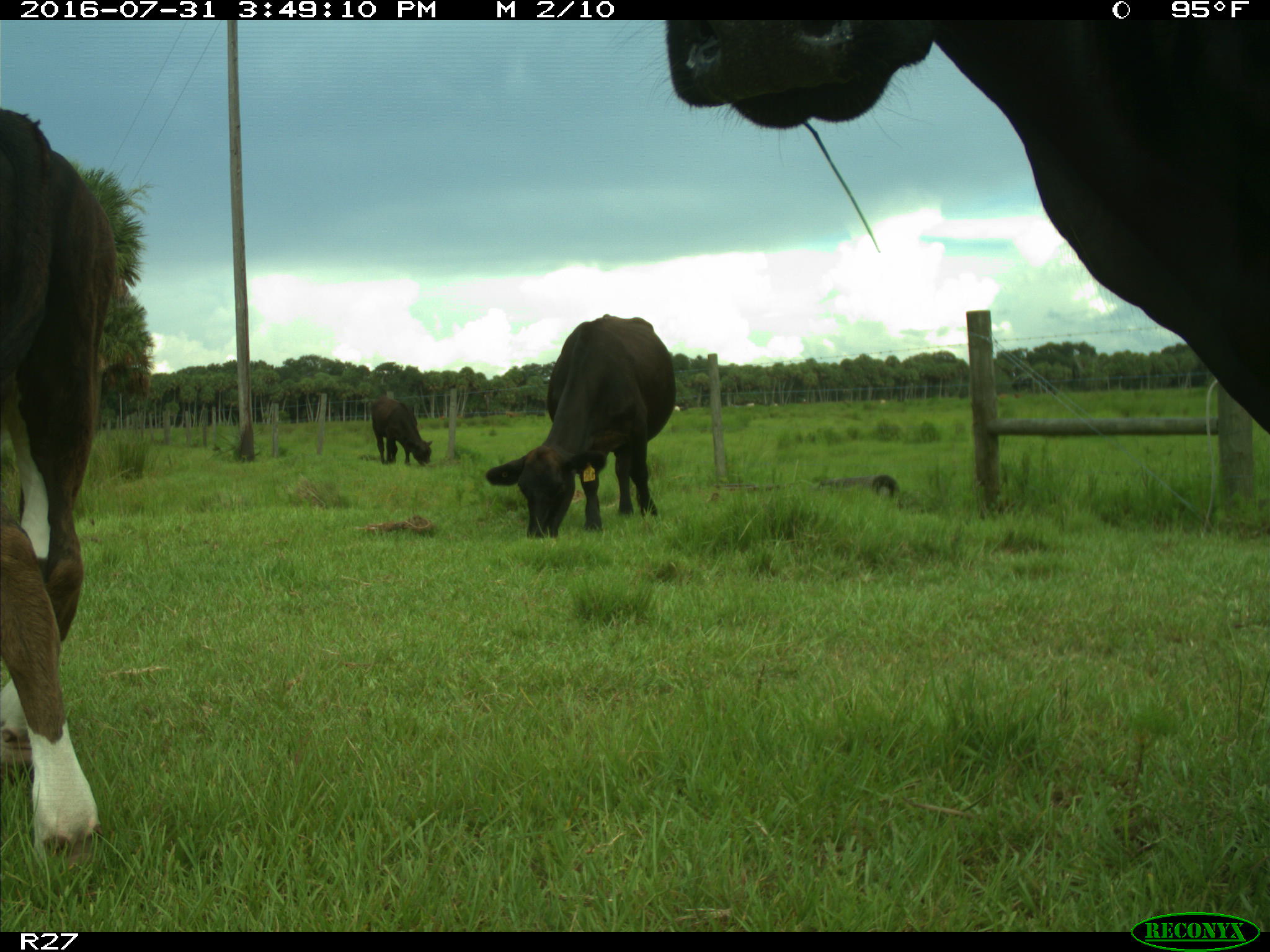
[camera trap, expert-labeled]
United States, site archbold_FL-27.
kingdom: Animalia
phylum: Chordata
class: Mammalia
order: Artiodactyla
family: Bovidae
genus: Bos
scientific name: Bos taurus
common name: domestic cow